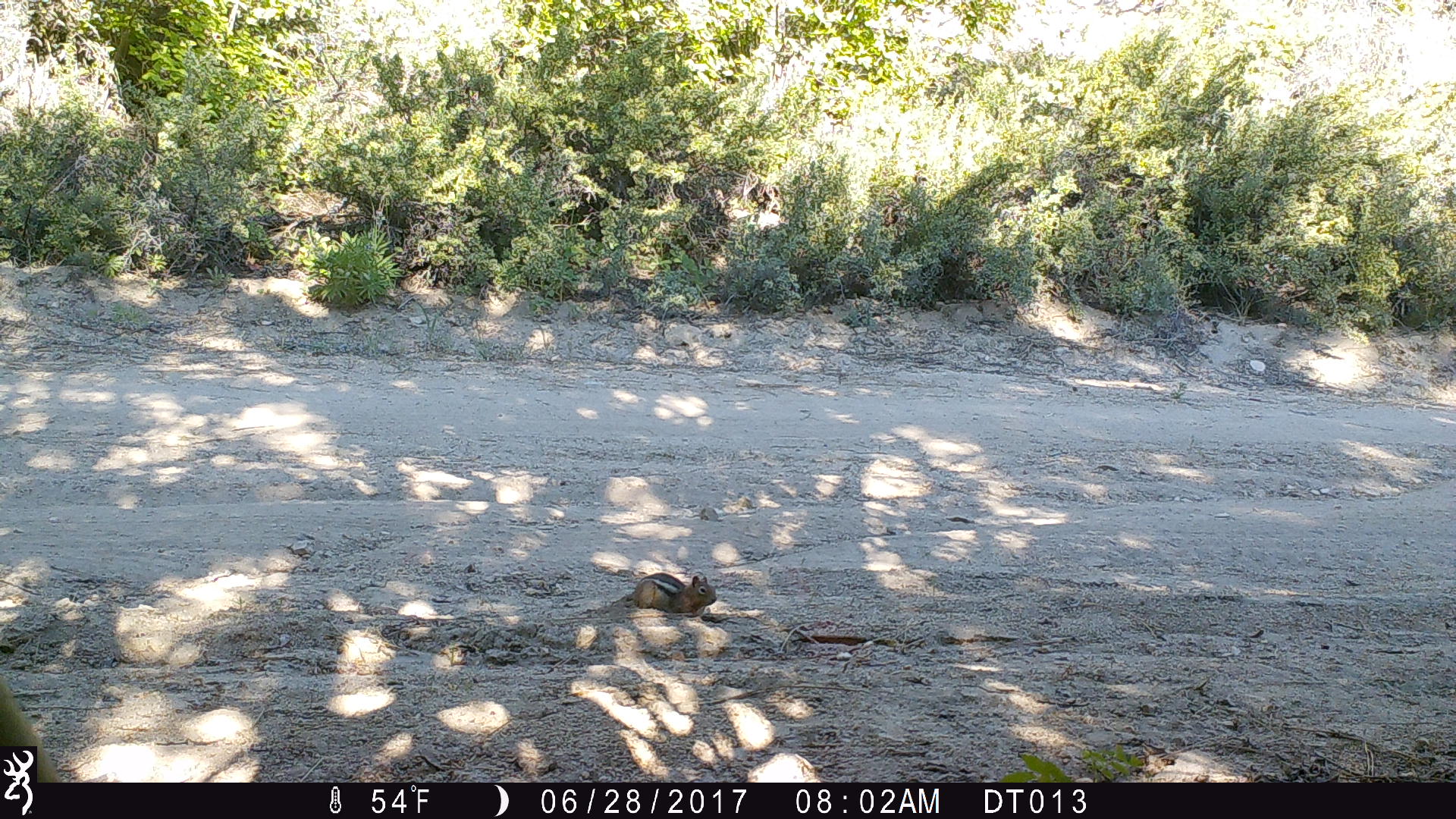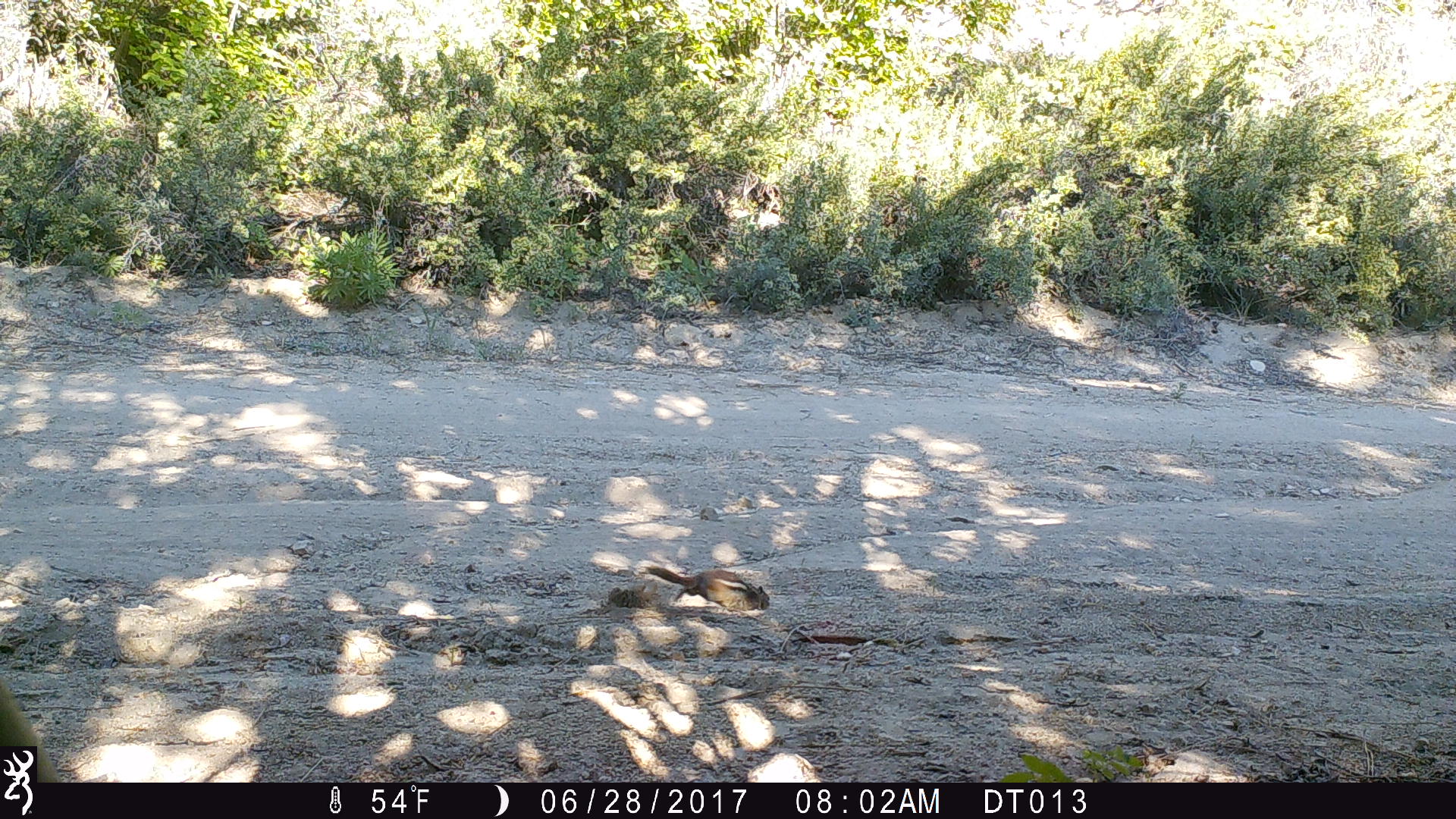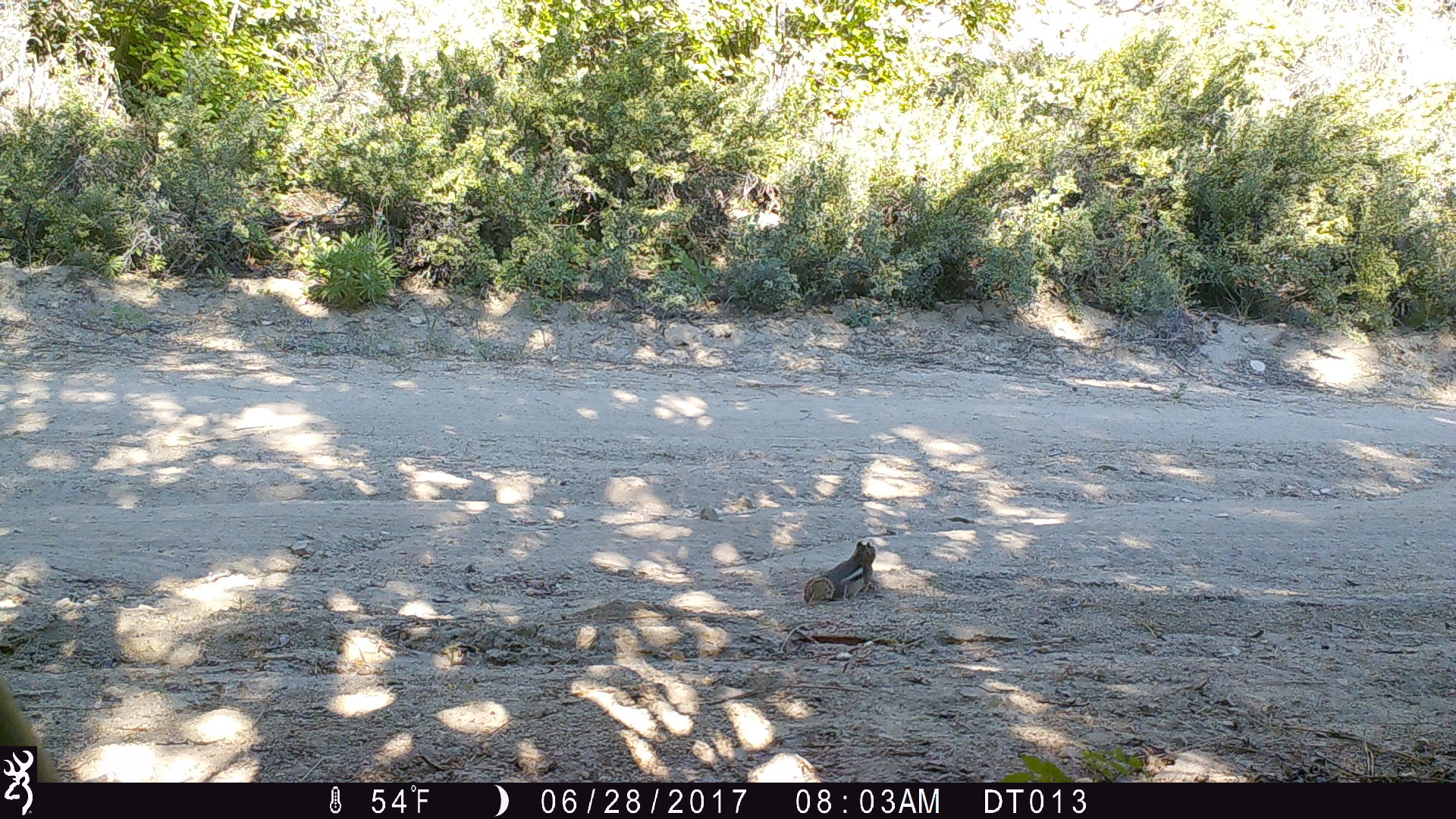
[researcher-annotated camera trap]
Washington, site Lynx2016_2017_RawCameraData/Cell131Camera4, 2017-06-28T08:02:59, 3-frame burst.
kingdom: Animalia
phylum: Chordata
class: Mammalia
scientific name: Mammalia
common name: small mammal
Small mammal (Mammalia). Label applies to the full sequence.